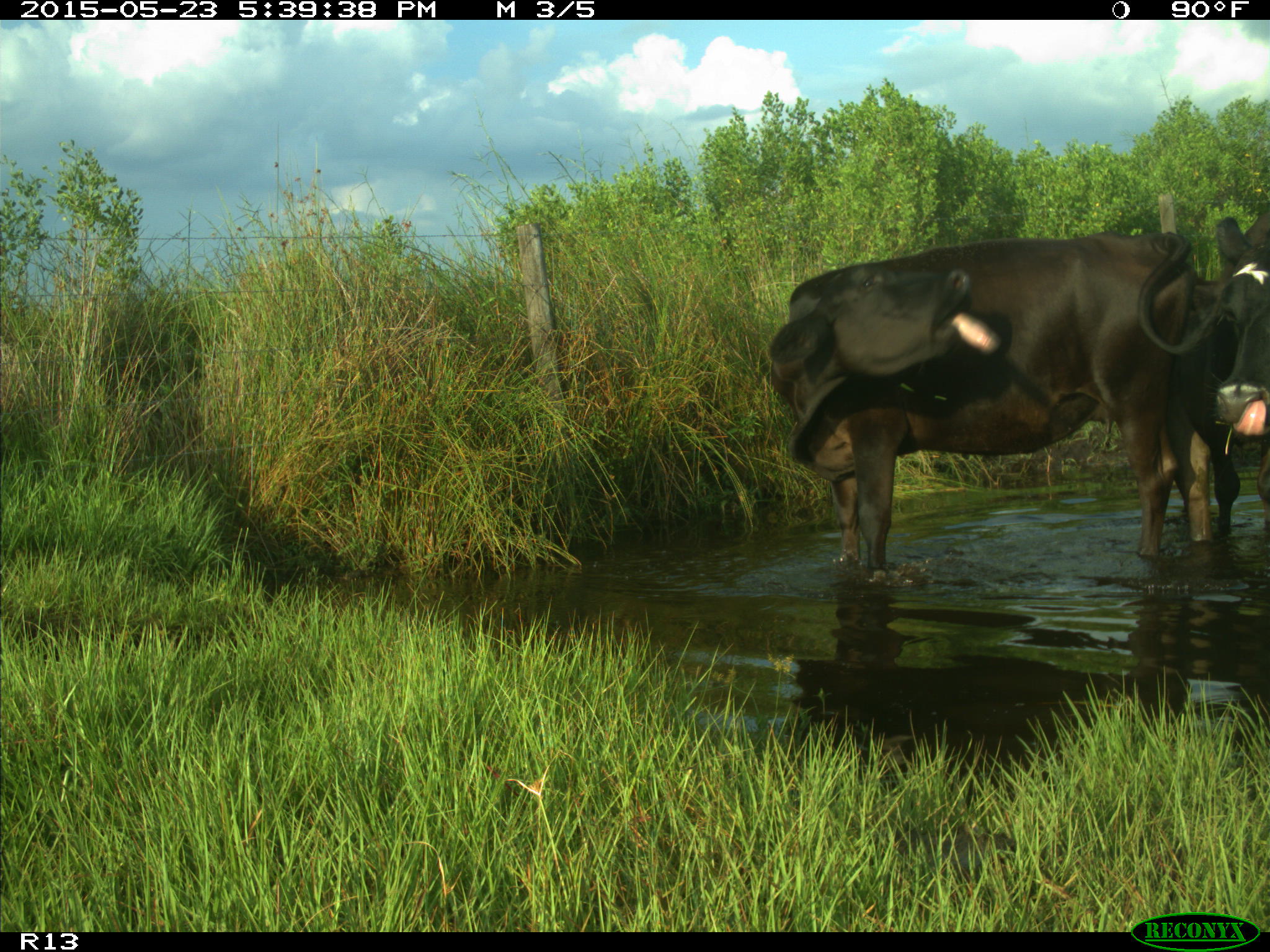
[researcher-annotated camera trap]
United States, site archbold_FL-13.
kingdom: Animalia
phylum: Chordata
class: Mammalia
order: Artiodactyla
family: Bovidae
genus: Bos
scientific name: Bos taurus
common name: domestic cow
Bos taurus (domestic cow).